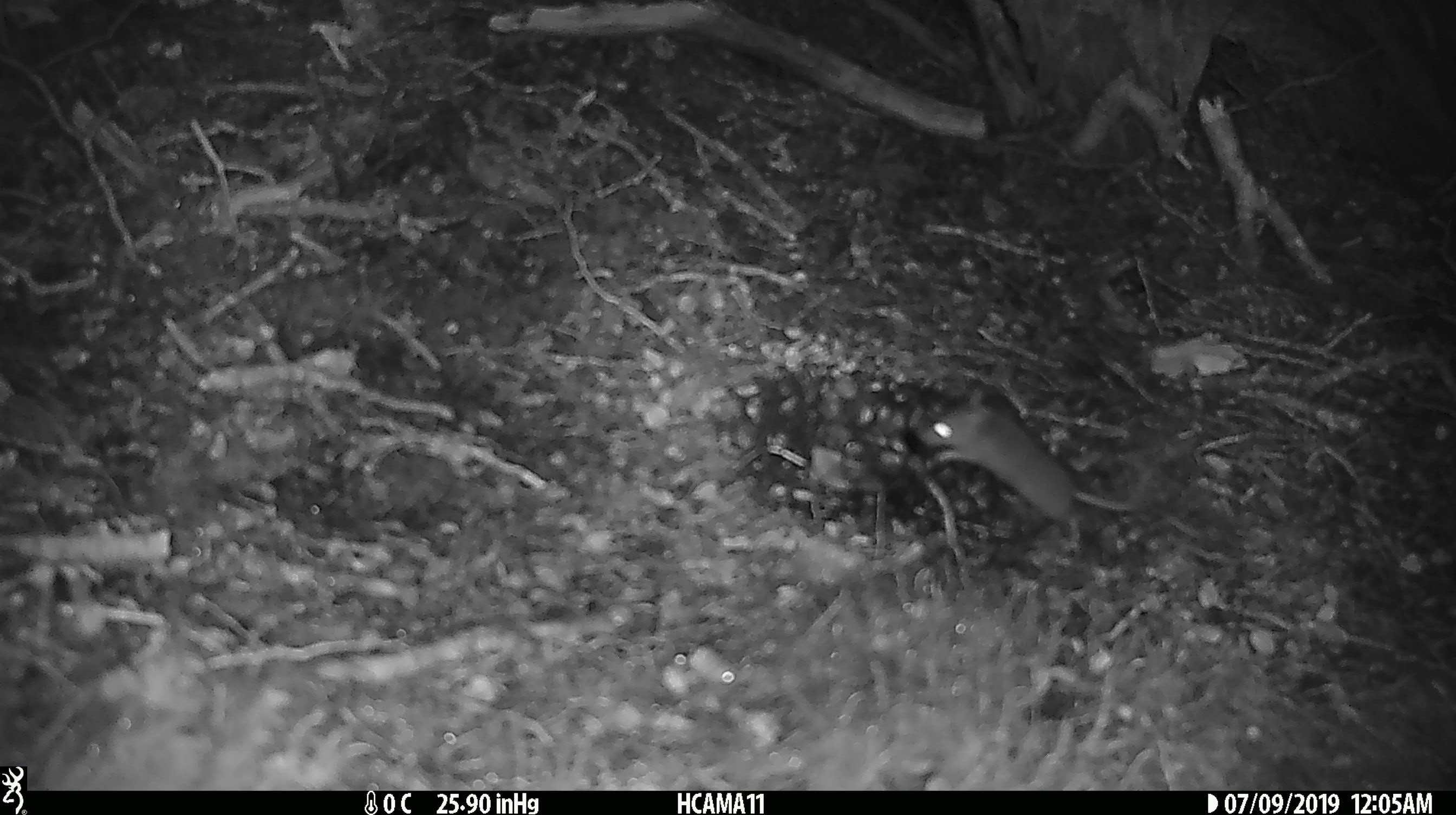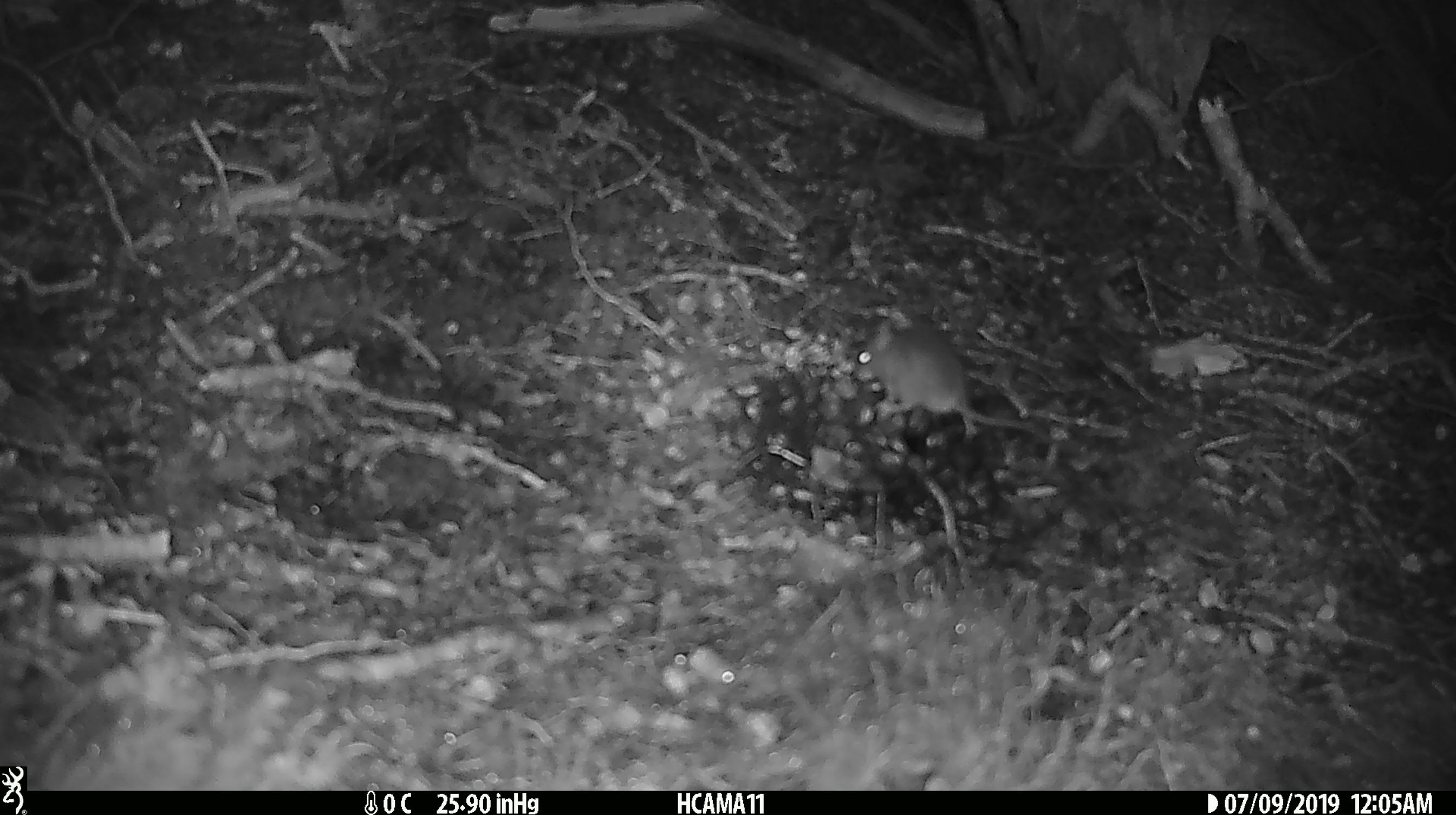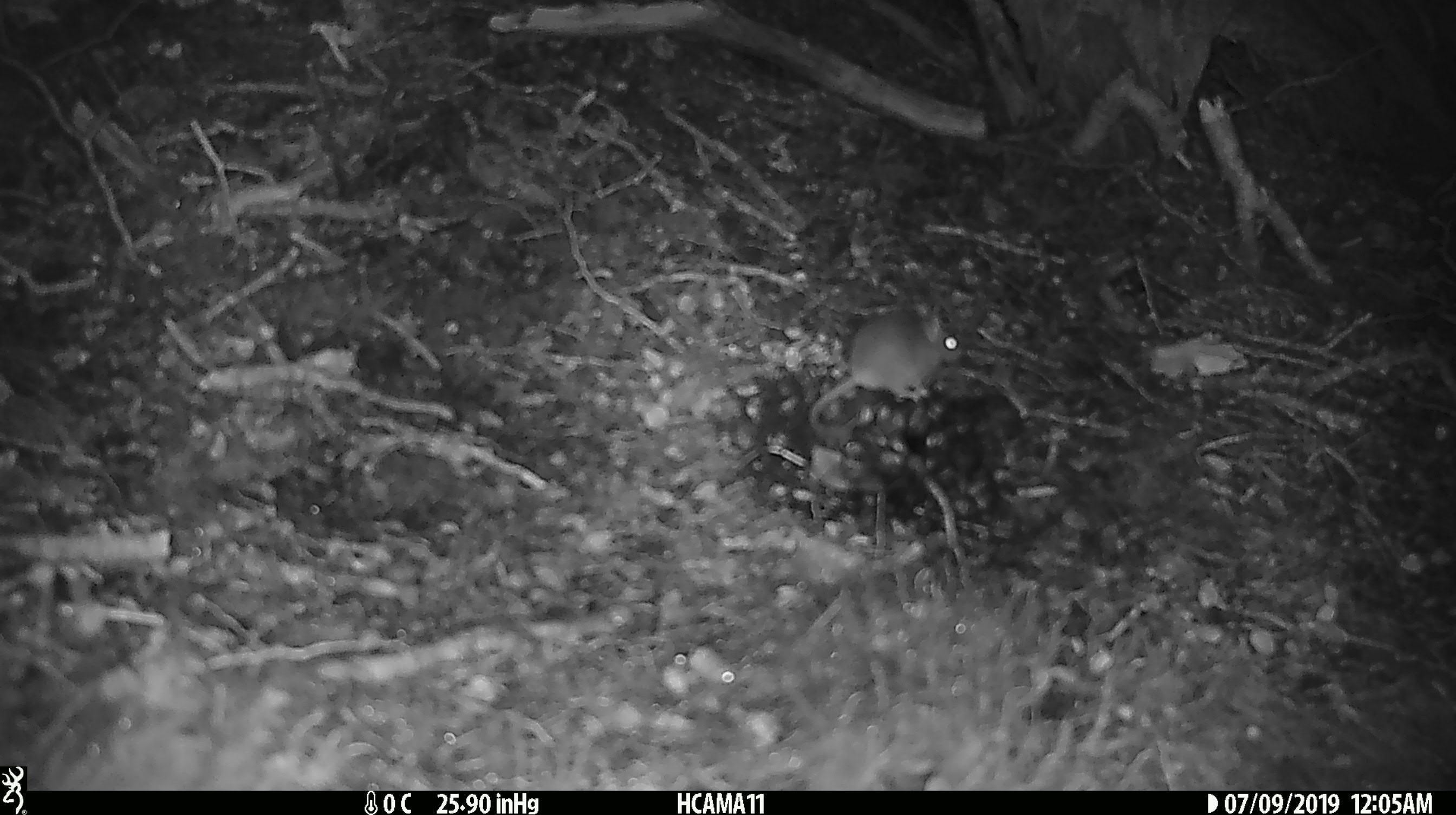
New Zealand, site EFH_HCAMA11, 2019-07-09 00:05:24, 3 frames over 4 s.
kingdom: Animalia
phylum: Chordata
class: Mammalia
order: Rodentia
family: Muridae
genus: Mus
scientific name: Mus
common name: mouse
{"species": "mouse (Mus)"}